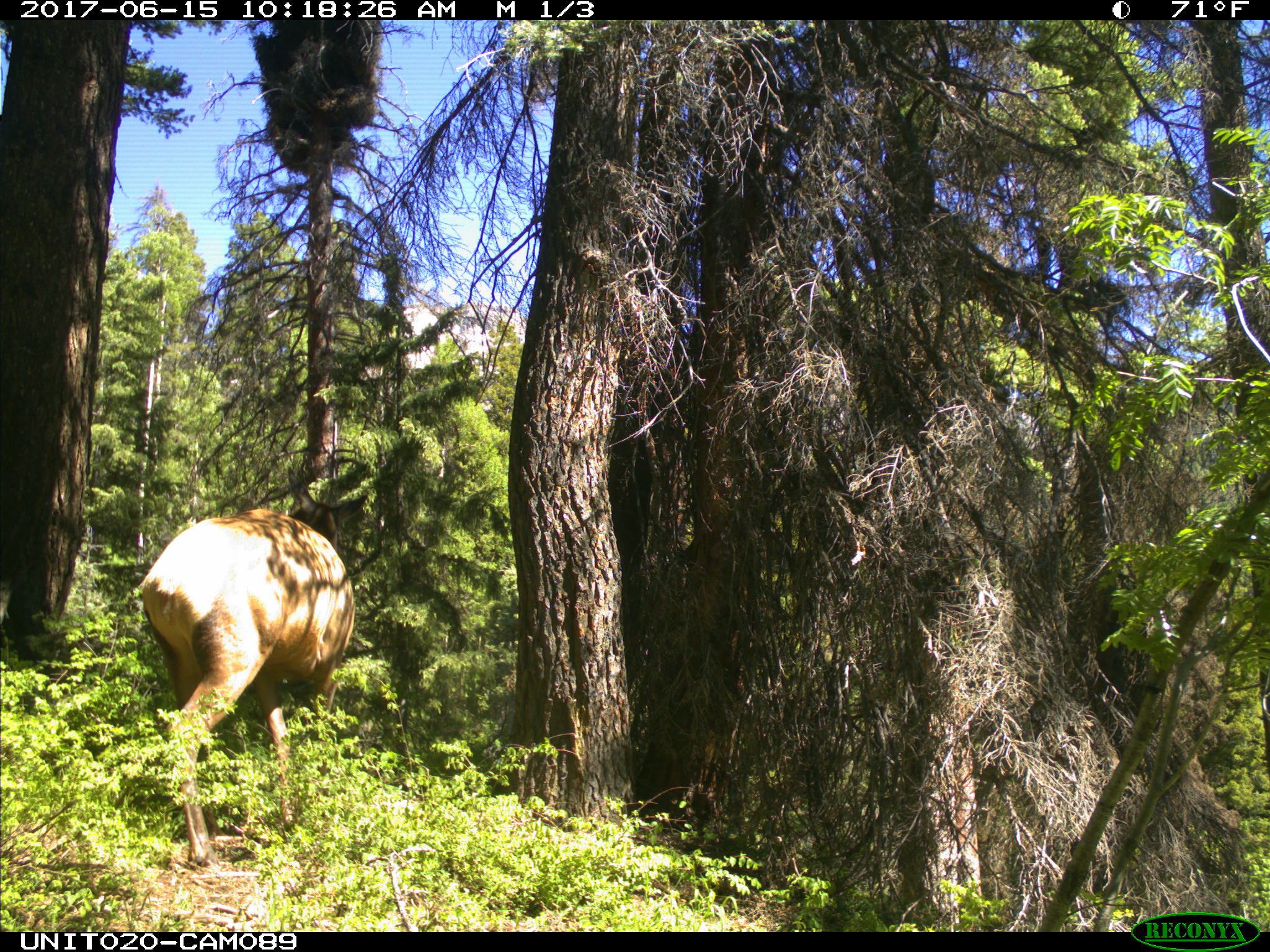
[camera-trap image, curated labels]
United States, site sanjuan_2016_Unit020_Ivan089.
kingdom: Animalia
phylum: Chordata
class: Mammalia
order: Artiodactyla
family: Cervidae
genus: Cervus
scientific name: Cervus elaphus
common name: red deer